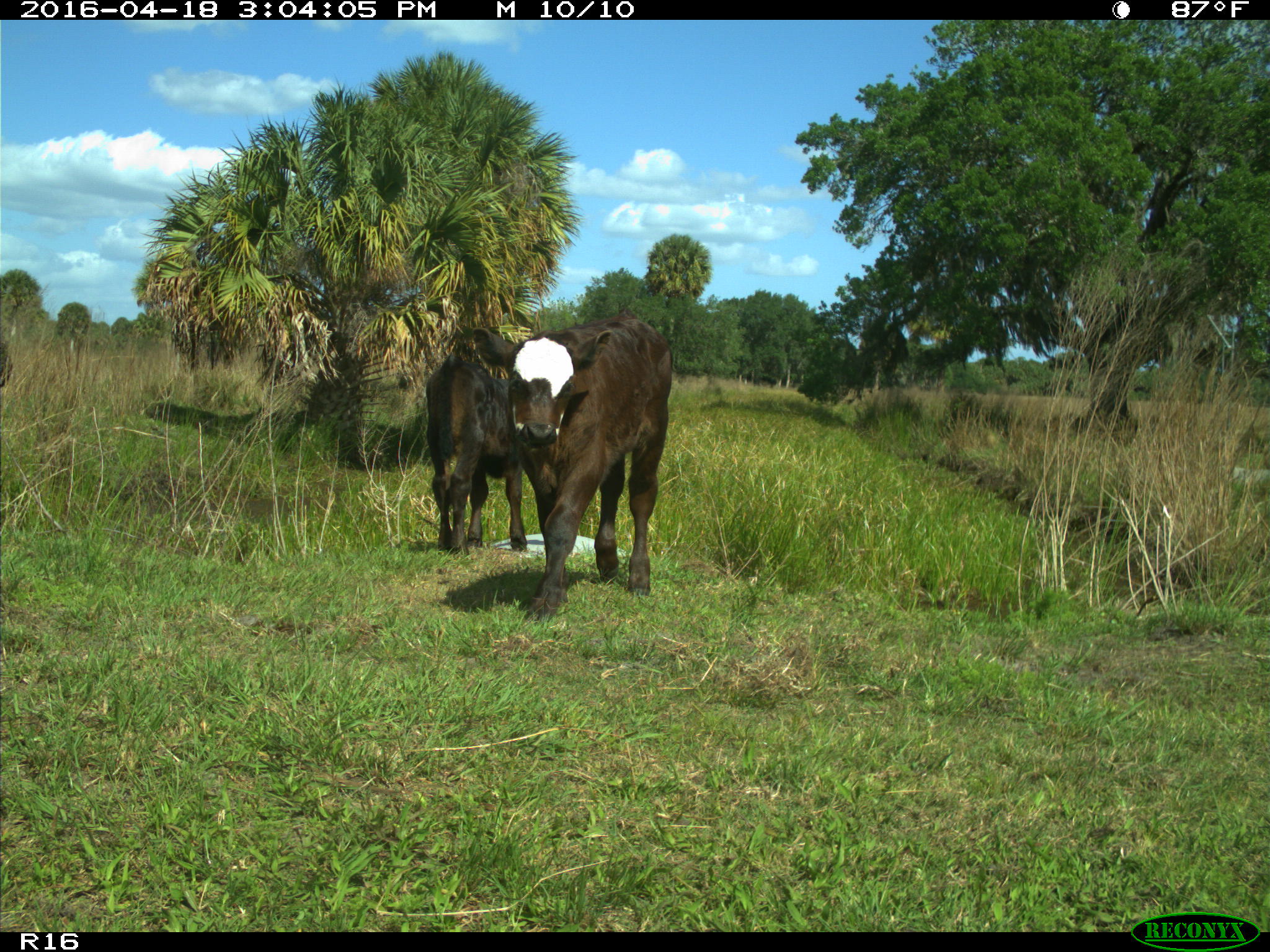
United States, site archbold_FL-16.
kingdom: Animalia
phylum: Chordata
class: Mammalia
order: Artiodactyla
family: Bovidae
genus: Bos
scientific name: Bos taurus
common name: domestic cow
Bos taurus (domestic cow).